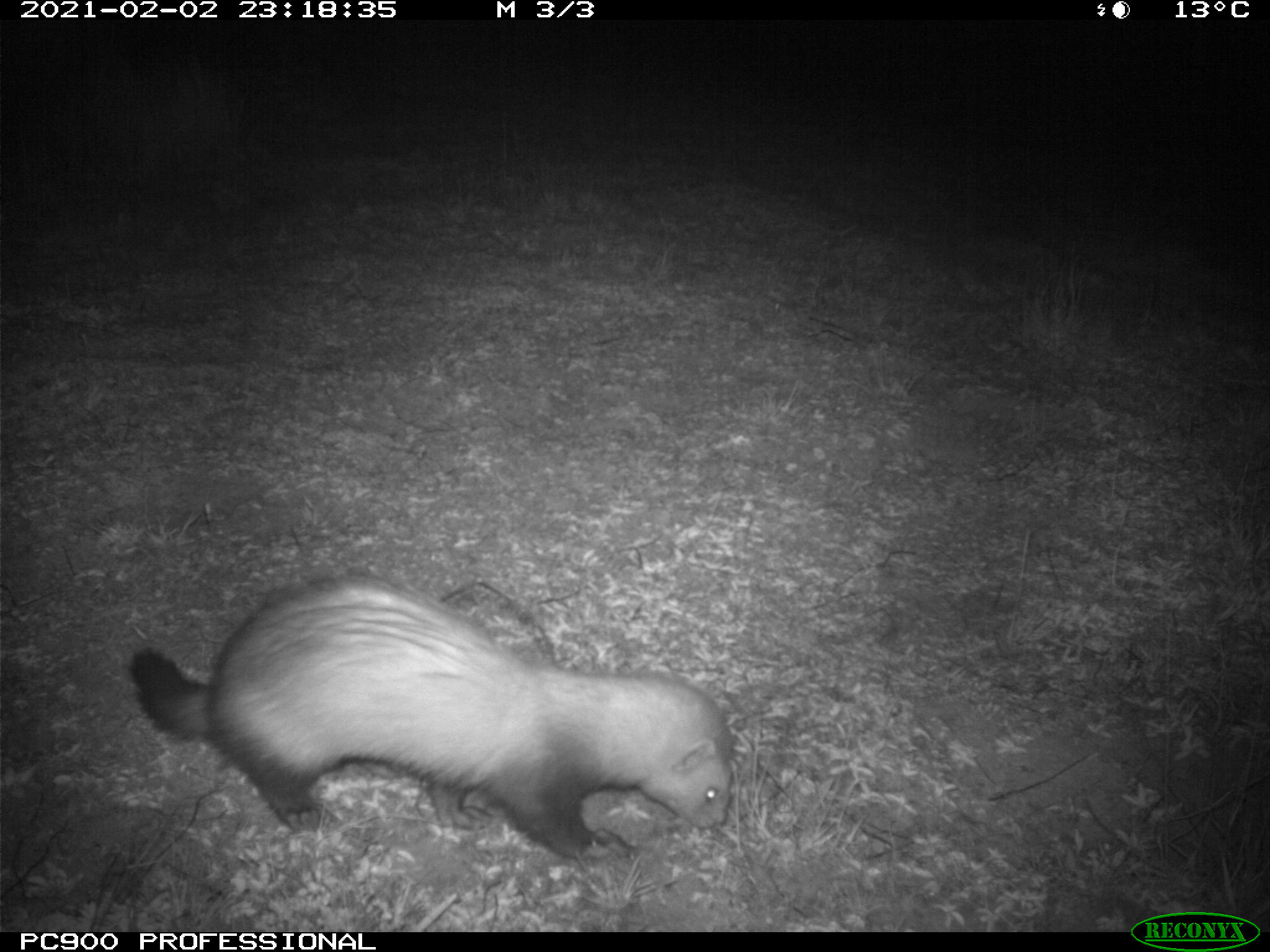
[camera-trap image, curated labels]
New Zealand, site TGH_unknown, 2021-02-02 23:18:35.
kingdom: Animalia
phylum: Chordata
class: Mammalia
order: Carnivora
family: Mustelidae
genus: Mustela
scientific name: Mustela furo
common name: ferret